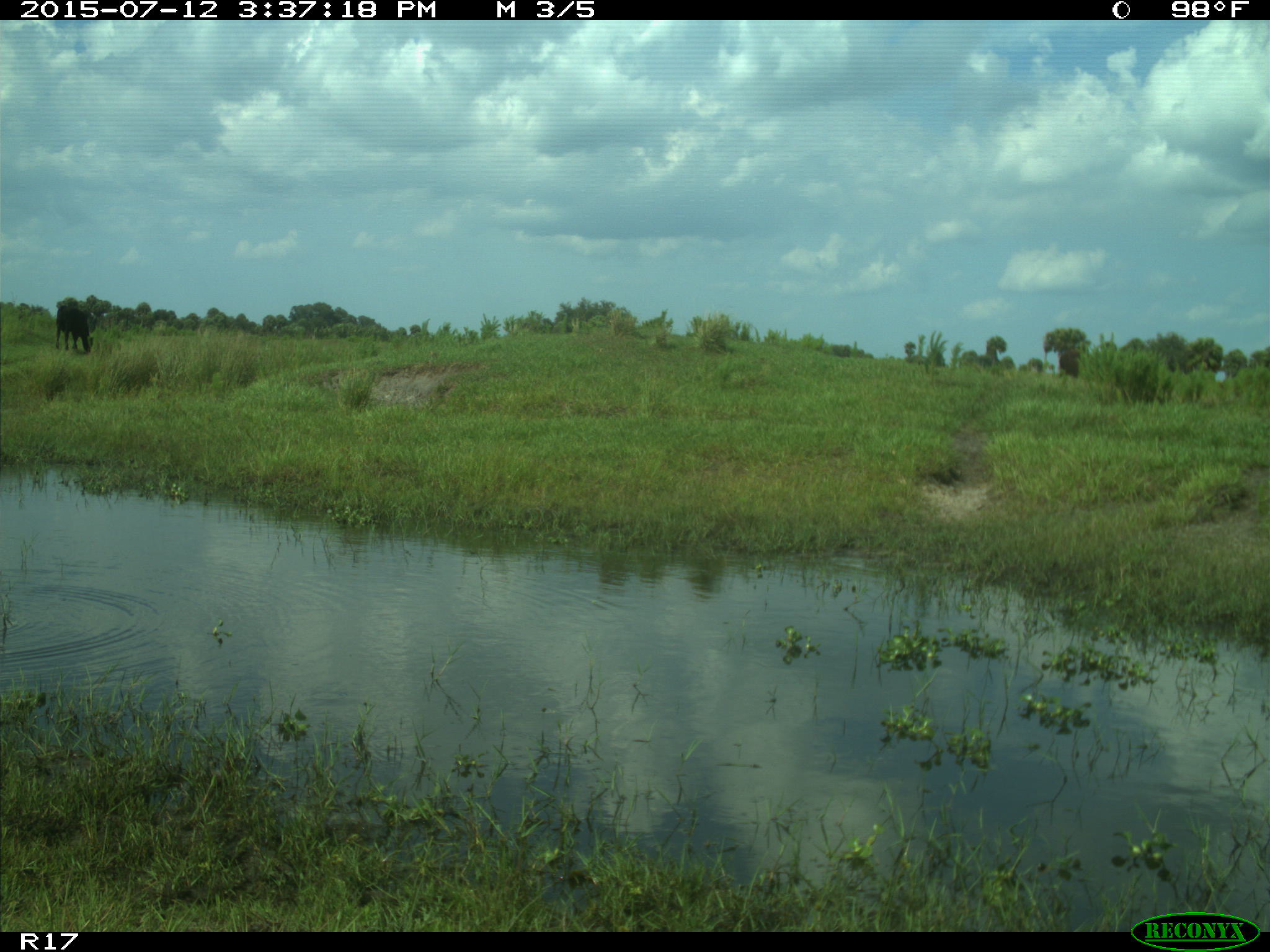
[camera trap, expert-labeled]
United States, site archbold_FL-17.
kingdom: Animalia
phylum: Chordata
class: Mammalia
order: Artiodactyla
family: Bovidae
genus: Bos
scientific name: Bos taurus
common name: domestic cow